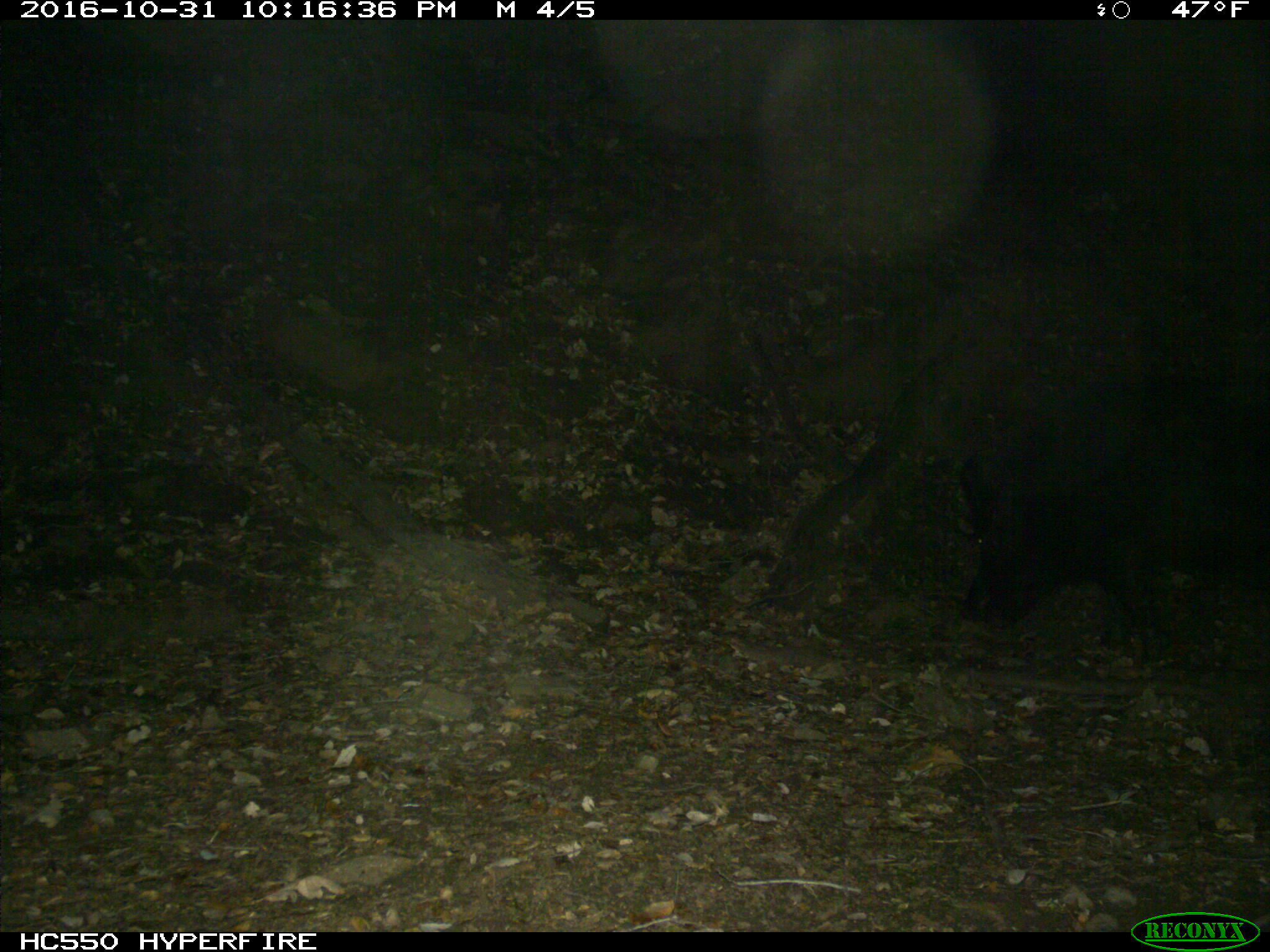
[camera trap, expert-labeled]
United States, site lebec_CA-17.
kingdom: Animalia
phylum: Chordata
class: Mammalia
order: Artiodactyla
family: Suidae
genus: Sus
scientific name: Sus scrofa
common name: wild boar